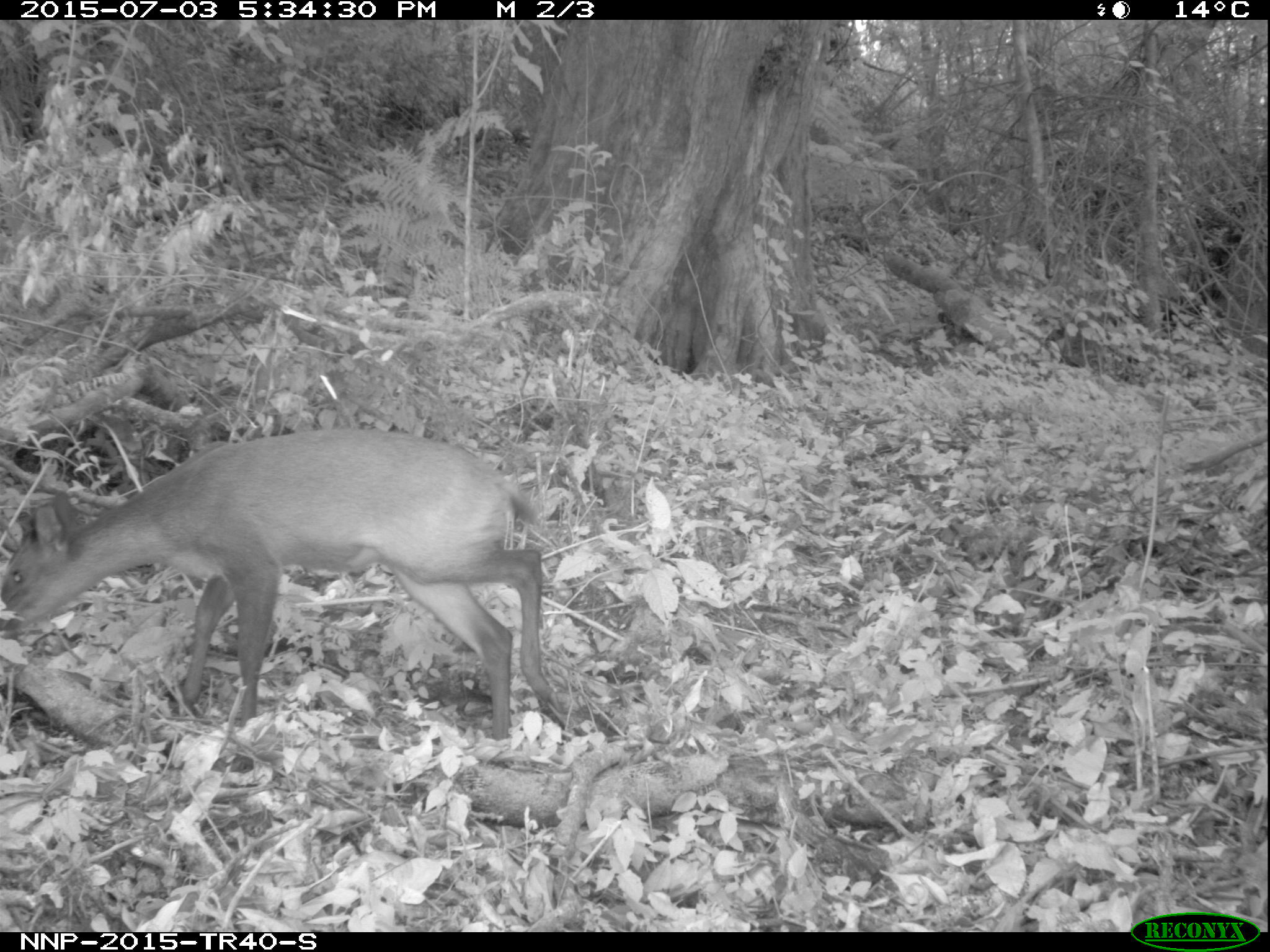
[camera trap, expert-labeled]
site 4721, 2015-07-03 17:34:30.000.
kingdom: Animalia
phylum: Chordata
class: Mammalia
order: Artiodactyla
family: Bovidae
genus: Cephalophus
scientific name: Cephalophus nigrifrons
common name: black-fronted duiker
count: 1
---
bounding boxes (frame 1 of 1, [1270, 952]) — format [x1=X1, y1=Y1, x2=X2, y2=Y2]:
cephalophus nigrifrons: [x1=0, y1=423, x2=572, y2=749]